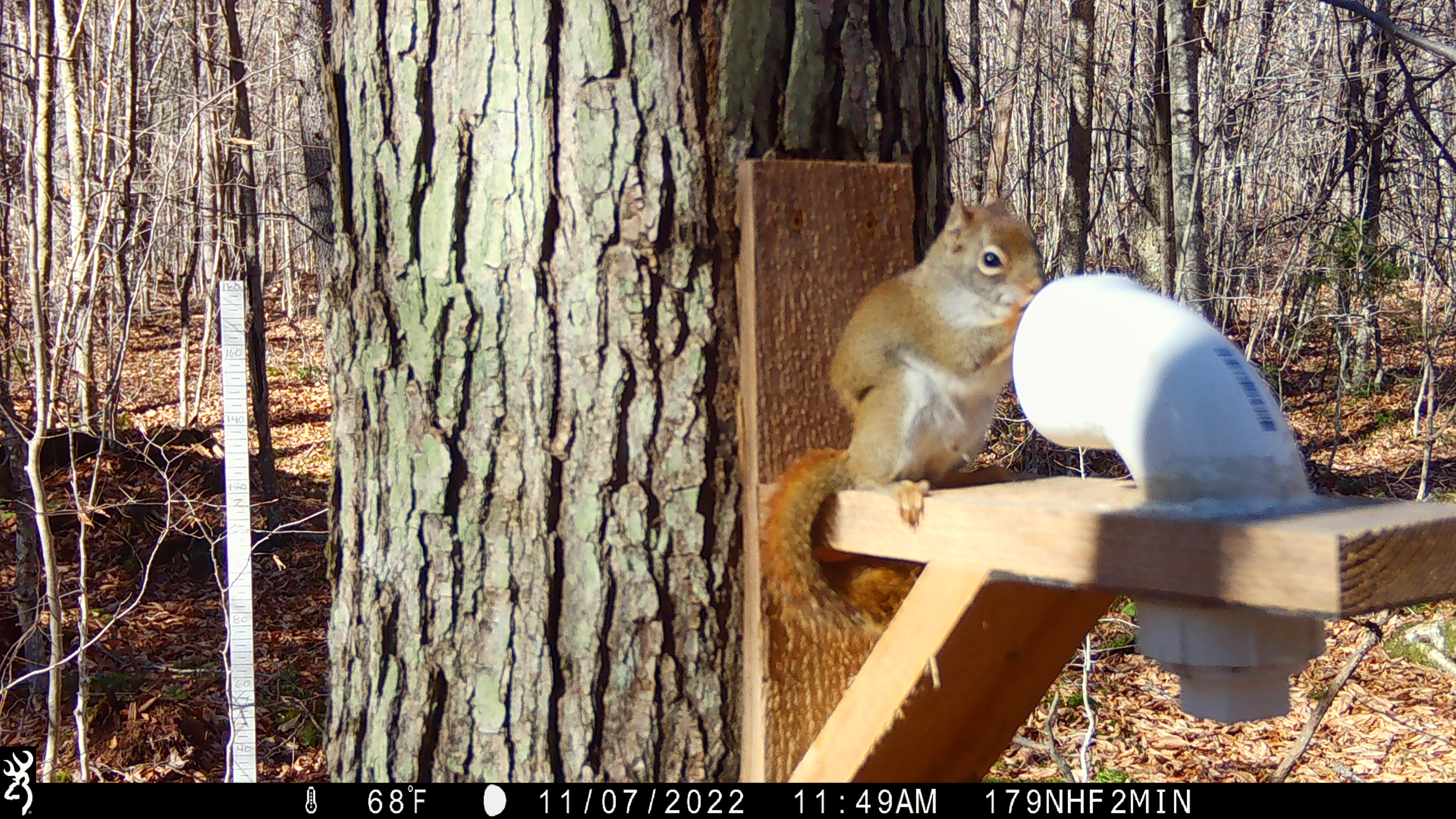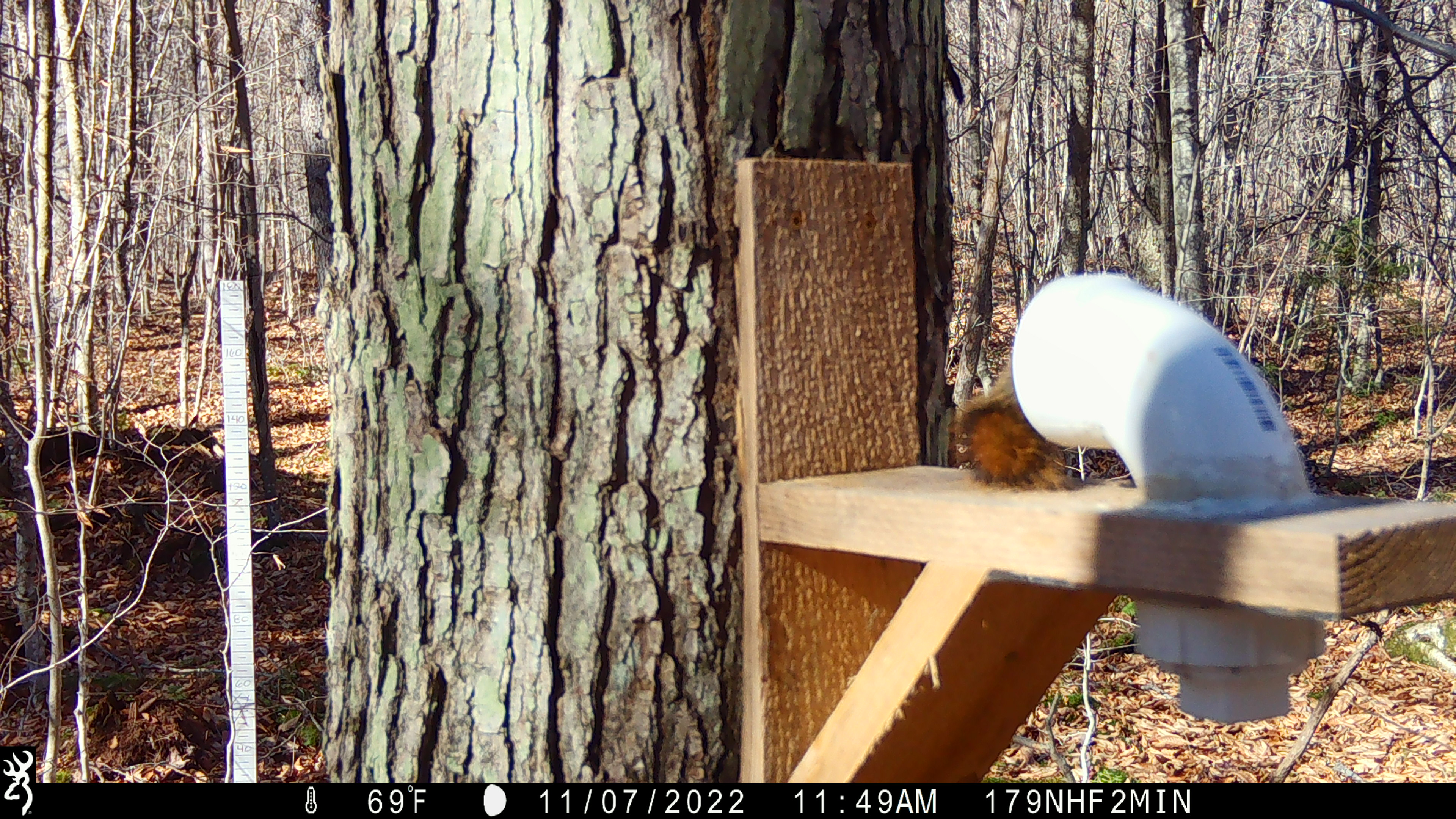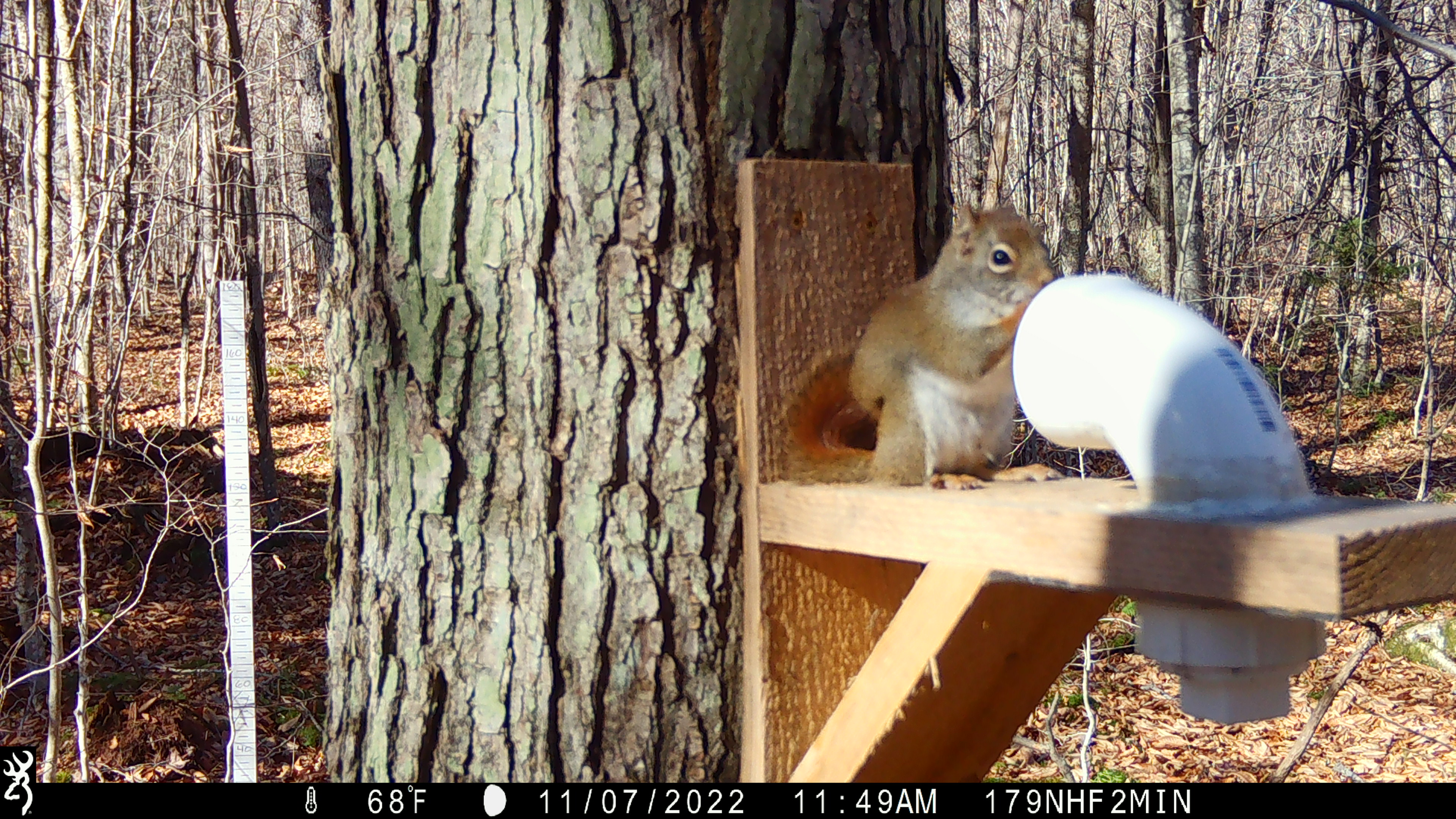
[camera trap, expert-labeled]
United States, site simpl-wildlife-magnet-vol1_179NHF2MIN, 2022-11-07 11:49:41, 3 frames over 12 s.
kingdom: Animalia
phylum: Chordata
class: Mammalia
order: Rodentia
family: Sciuridae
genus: Tamiasciurus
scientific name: Tamiasciurus hudsonicus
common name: red squirrel